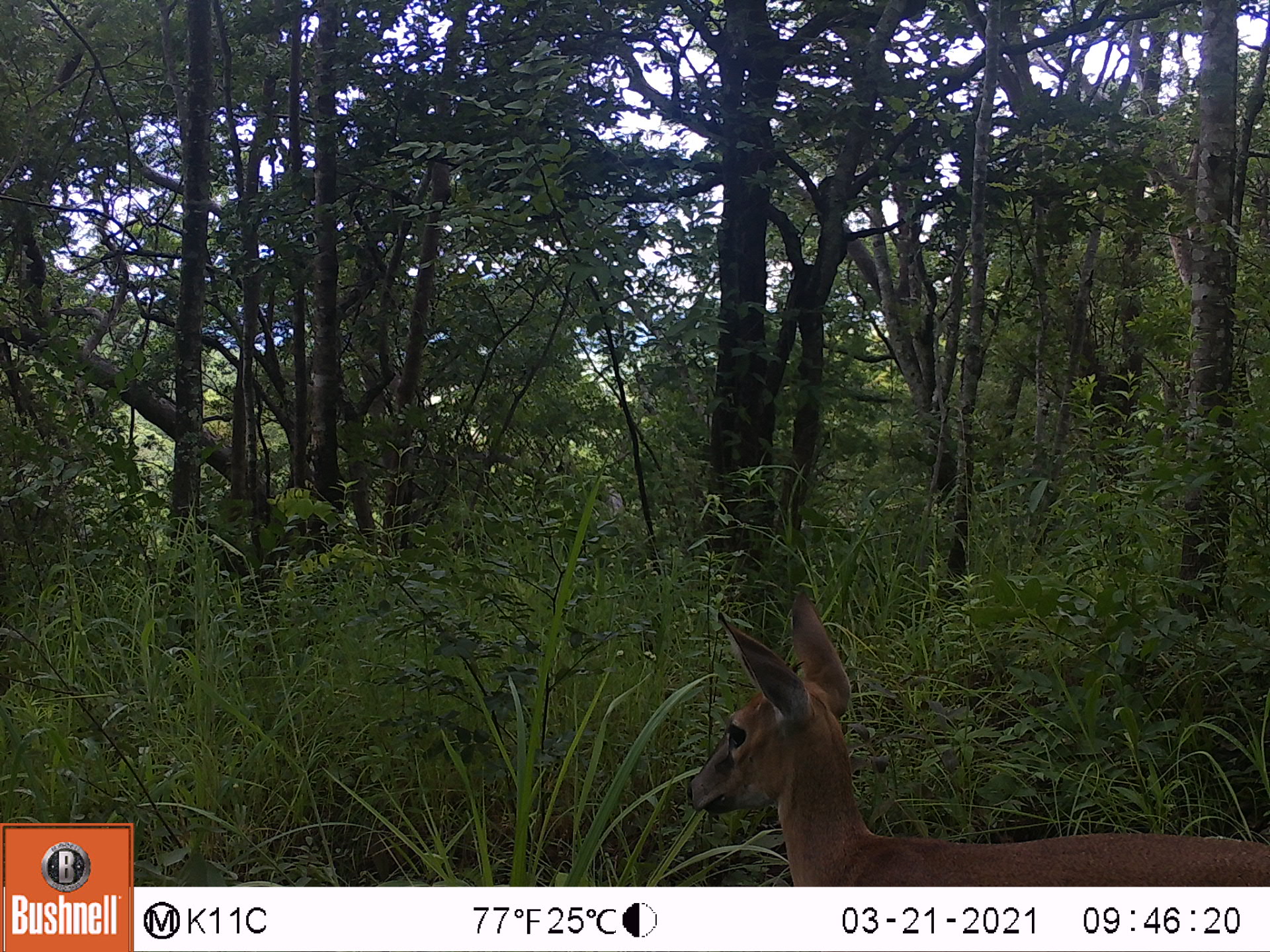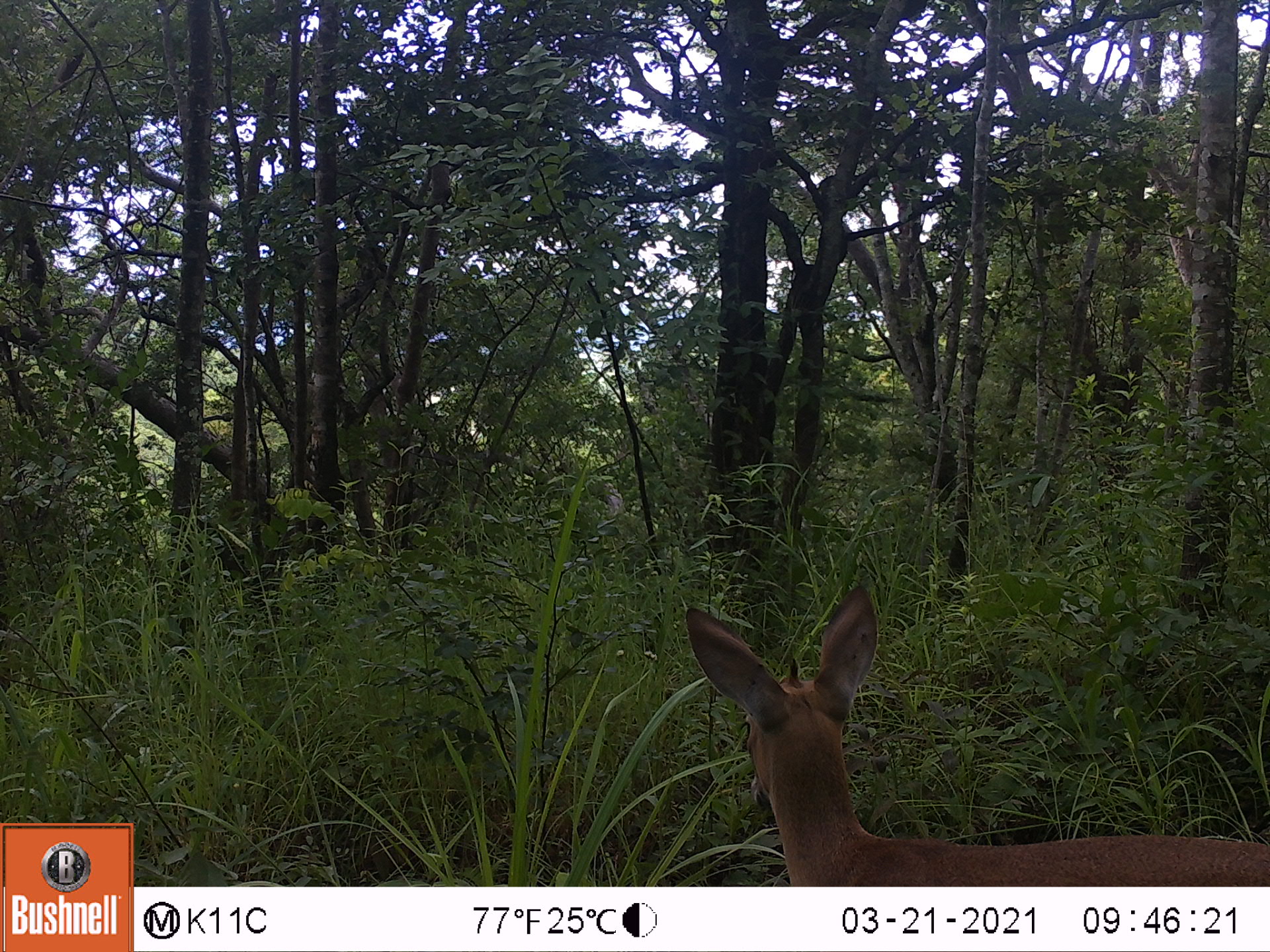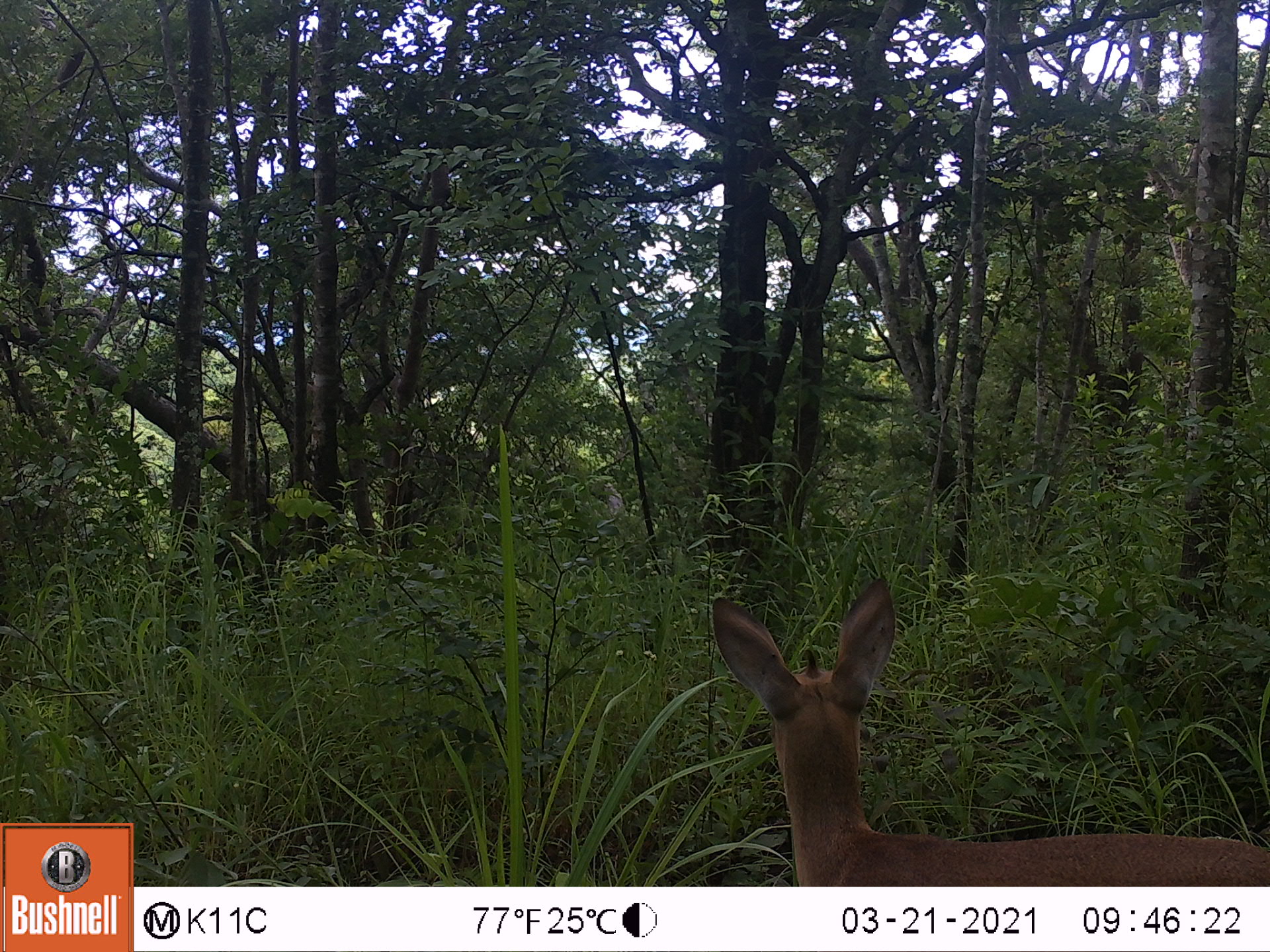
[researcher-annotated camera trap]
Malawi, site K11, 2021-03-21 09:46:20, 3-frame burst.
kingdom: Animalia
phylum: Chordata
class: Mammalia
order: Artiodactyla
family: Bovidae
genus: Sylvicapra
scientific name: Sylvicapra grimmia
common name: common duiker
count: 1